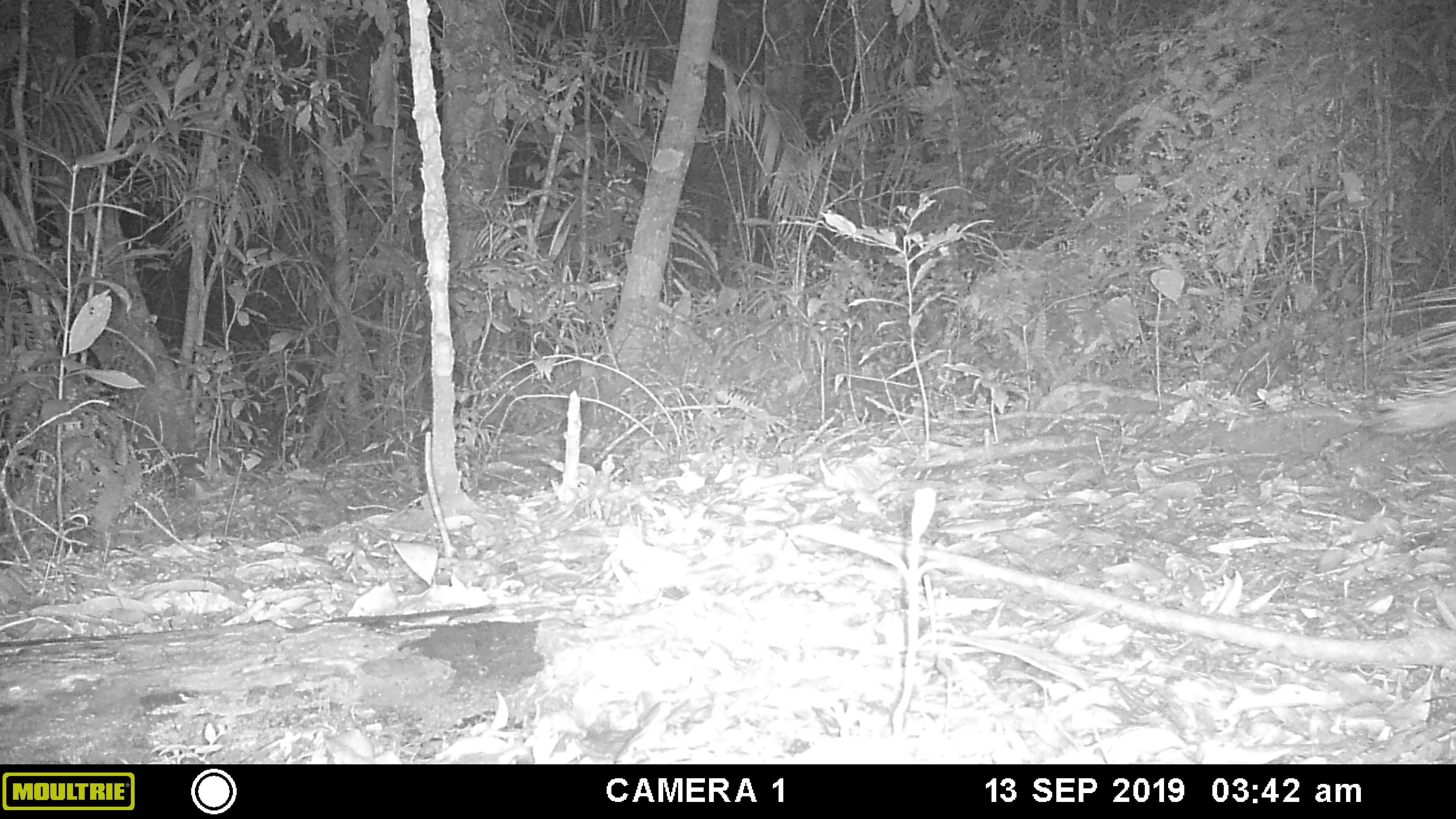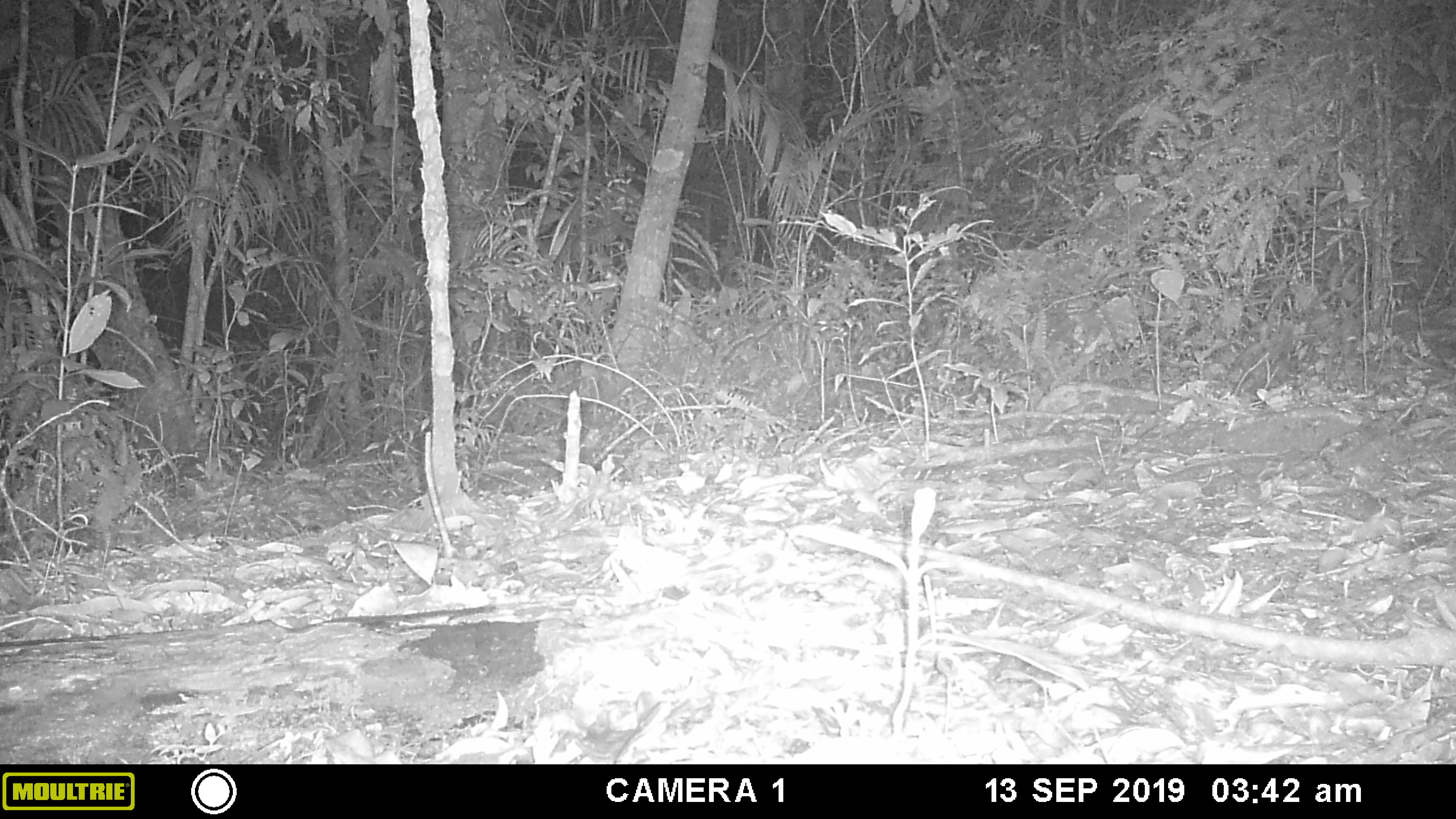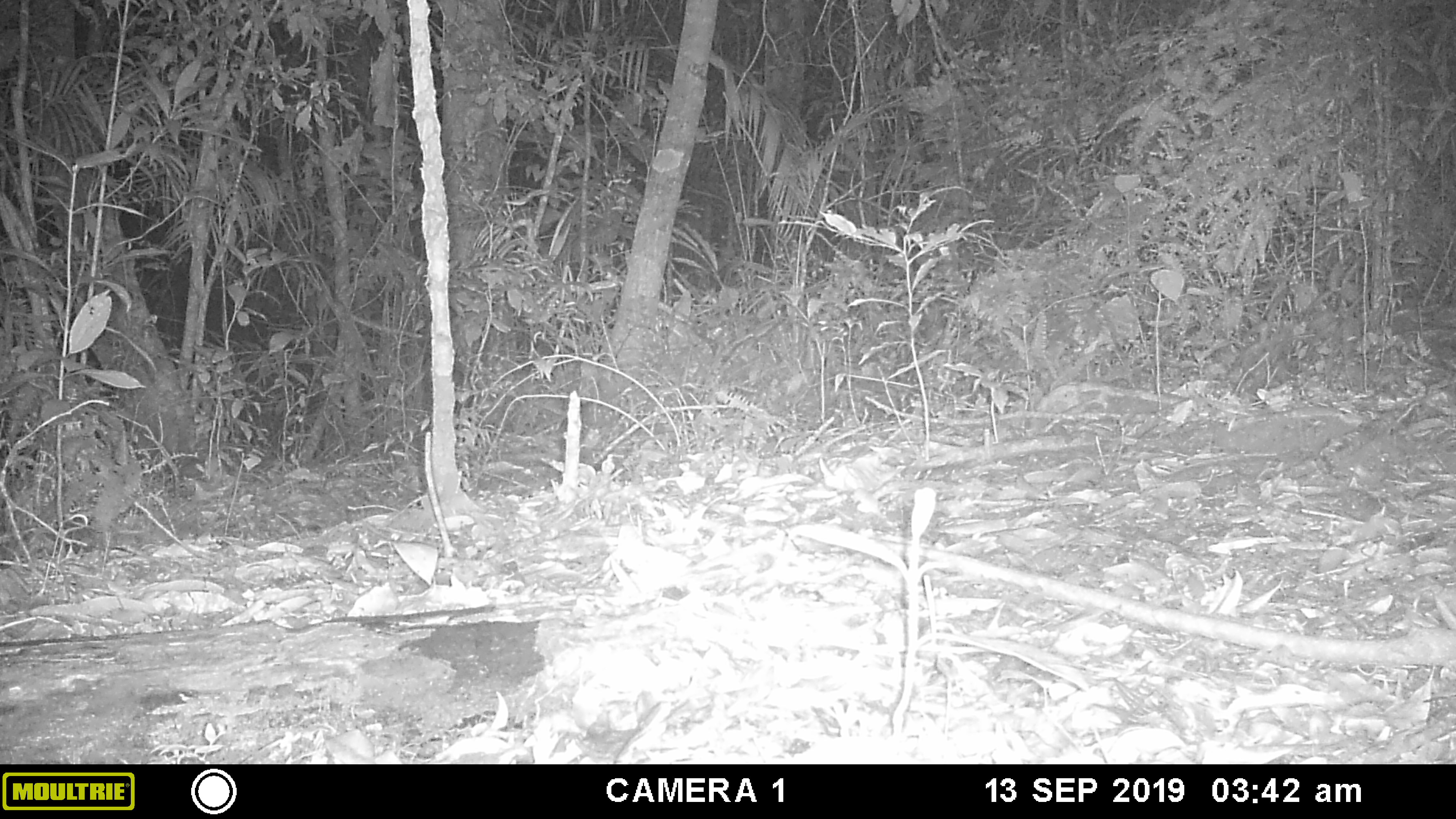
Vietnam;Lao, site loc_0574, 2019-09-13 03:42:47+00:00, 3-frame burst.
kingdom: Animalia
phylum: Chordata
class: Mammalia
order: Rodentia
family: Hystricidae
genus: Hystrix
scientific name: Hystrix brachyura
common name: malayan porcupine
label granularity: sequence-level